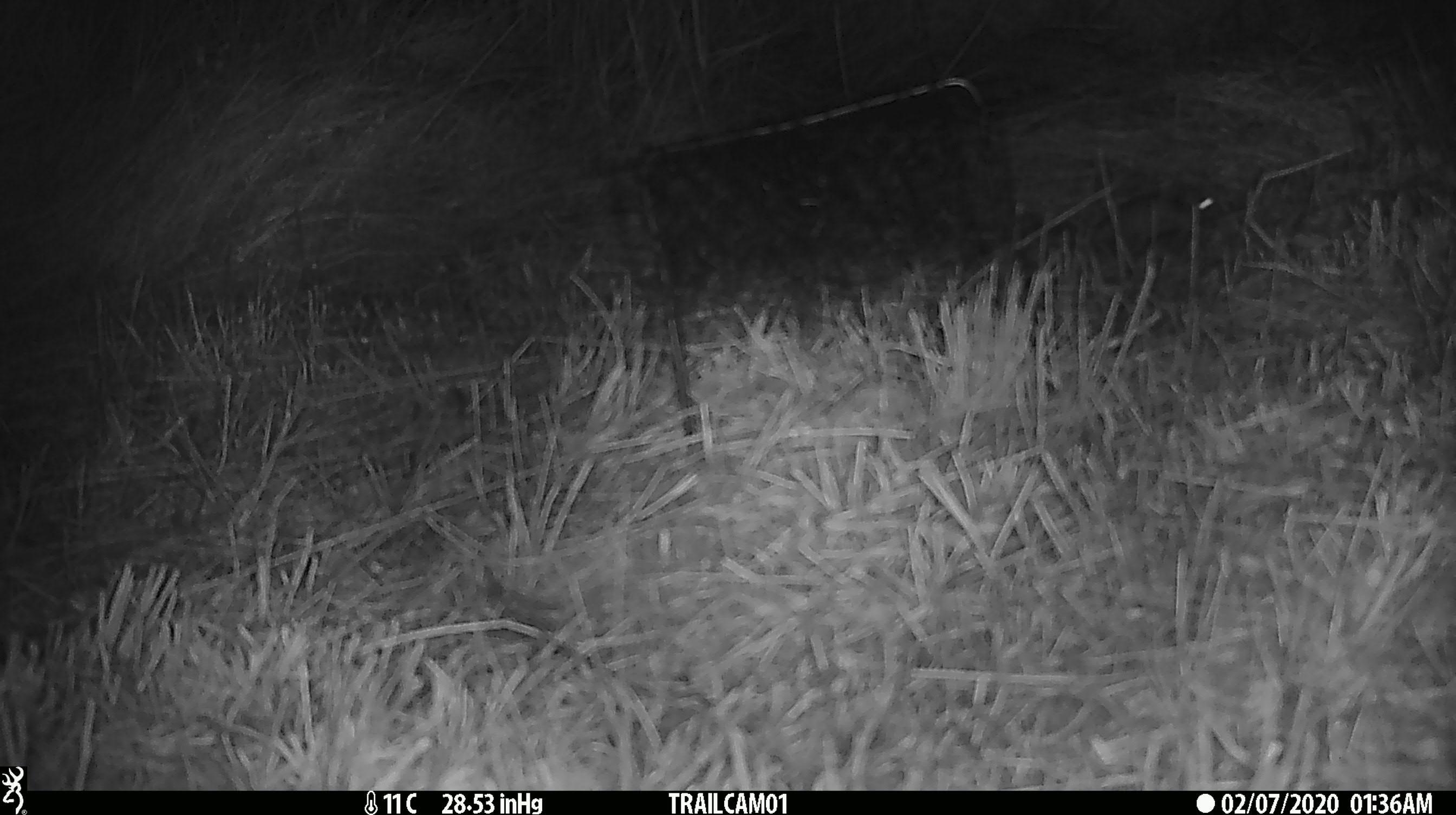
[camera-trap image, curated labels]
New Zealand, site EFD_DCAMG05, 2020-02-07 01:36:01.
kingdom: Animalia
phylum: Chordata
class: Mammalia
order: Rodentia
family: Muridae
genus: Mus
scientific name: Mus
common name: mouse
Mouse (Mus).